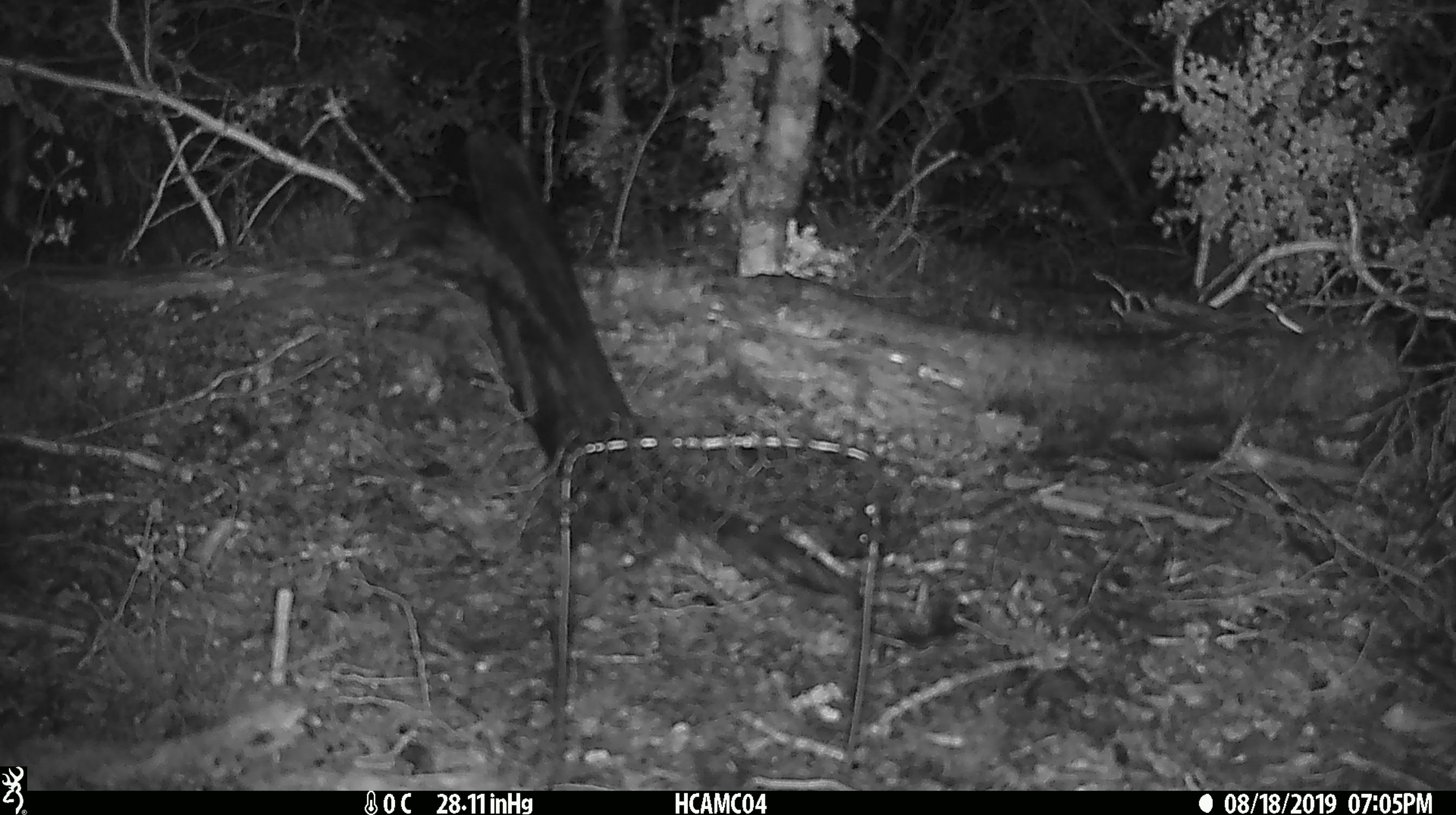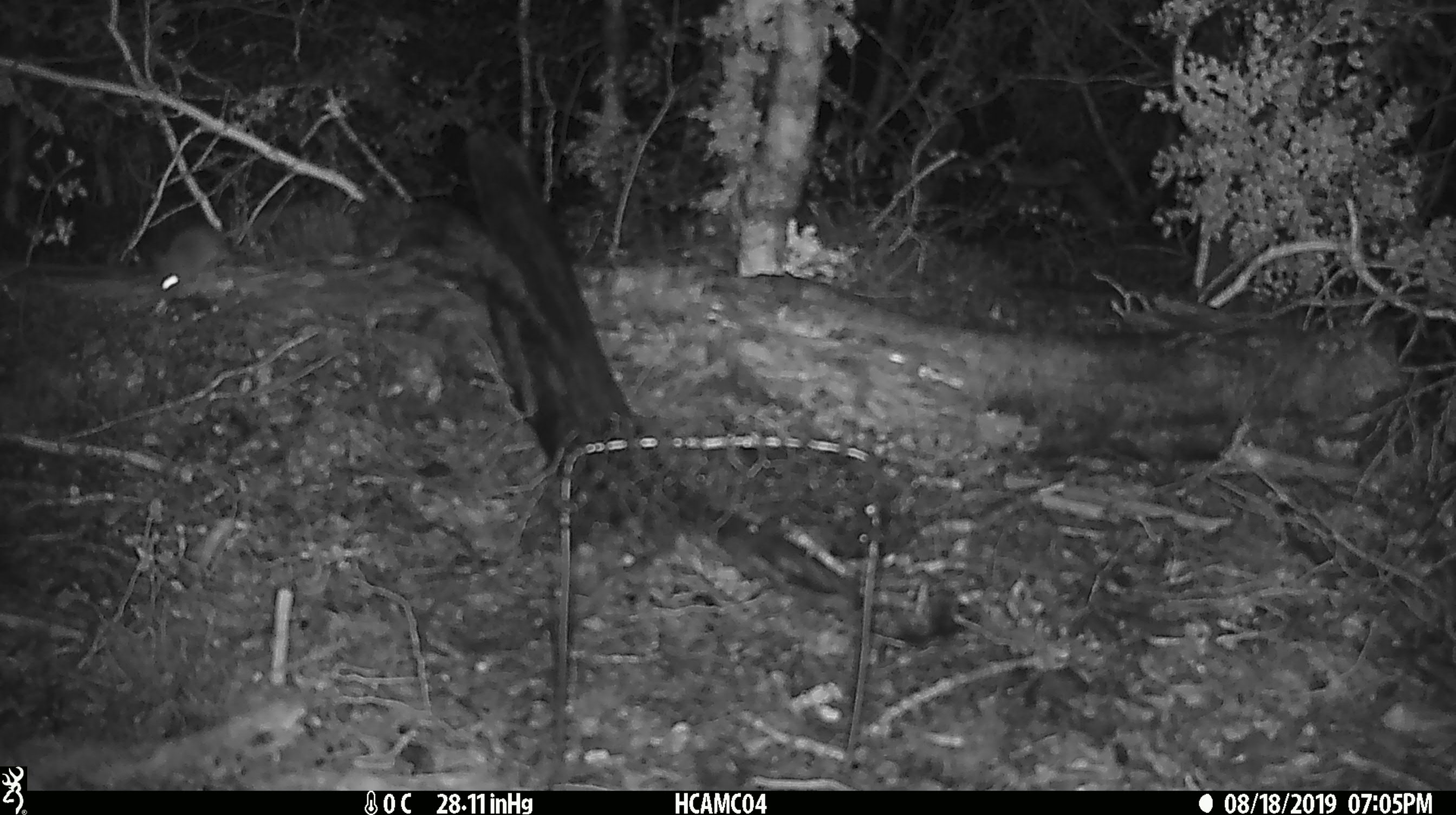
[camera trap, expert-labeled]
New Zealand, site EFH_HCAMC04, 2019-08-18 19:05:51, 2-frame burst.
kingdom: Animalia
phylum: Chordata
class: Mammalia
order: Rodentia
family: Muridae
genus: Mus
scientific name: Mus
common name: mouse